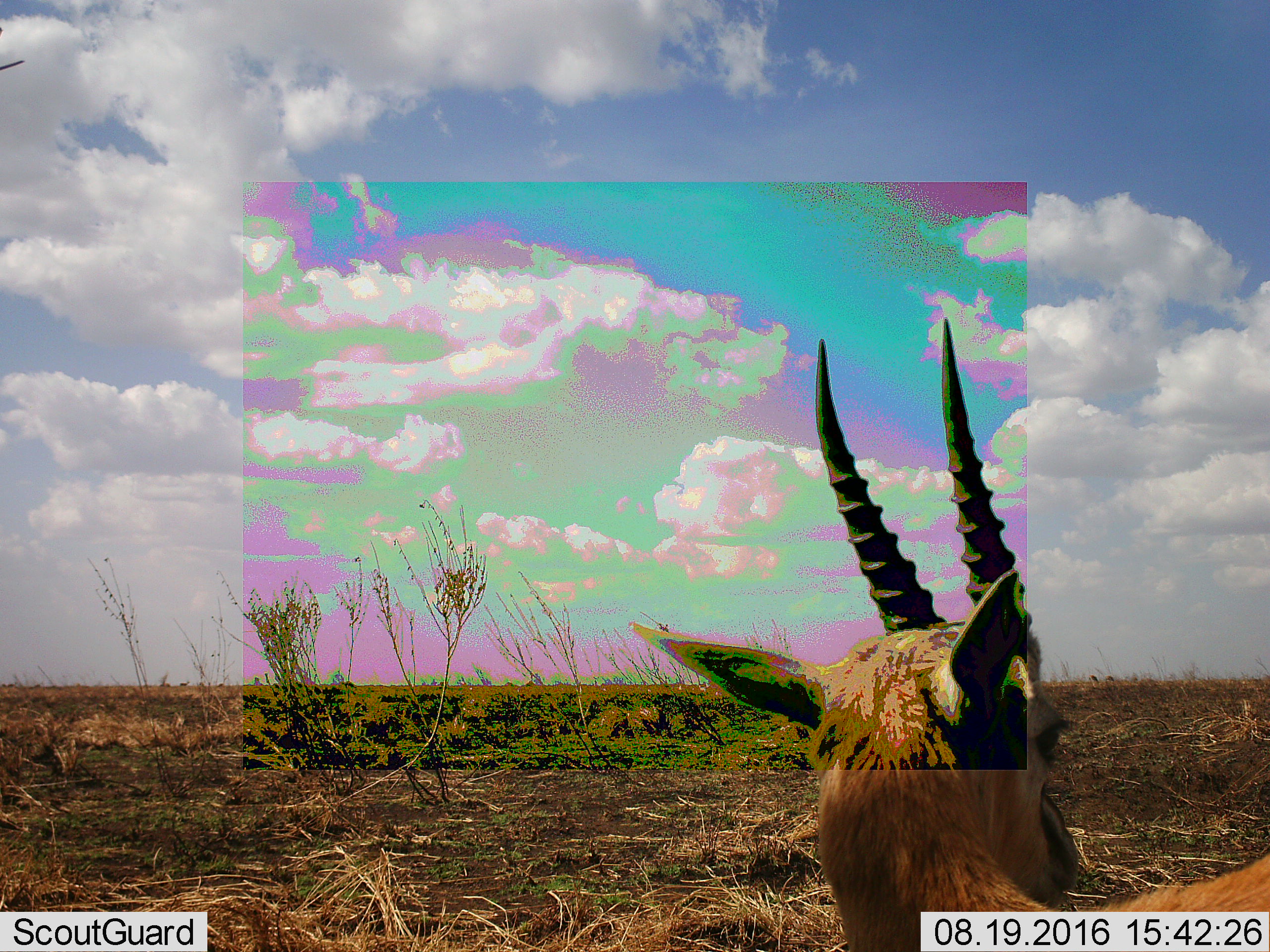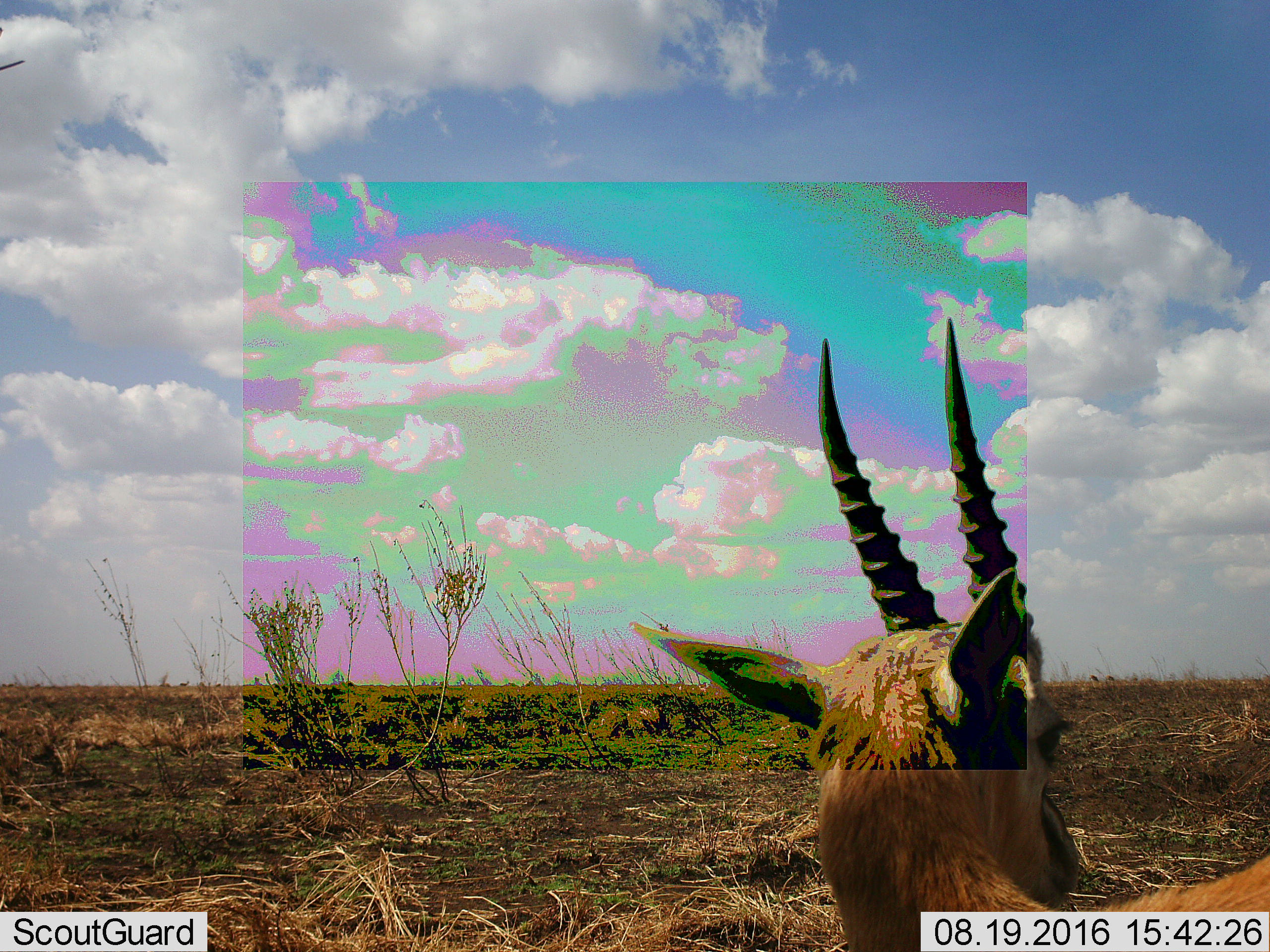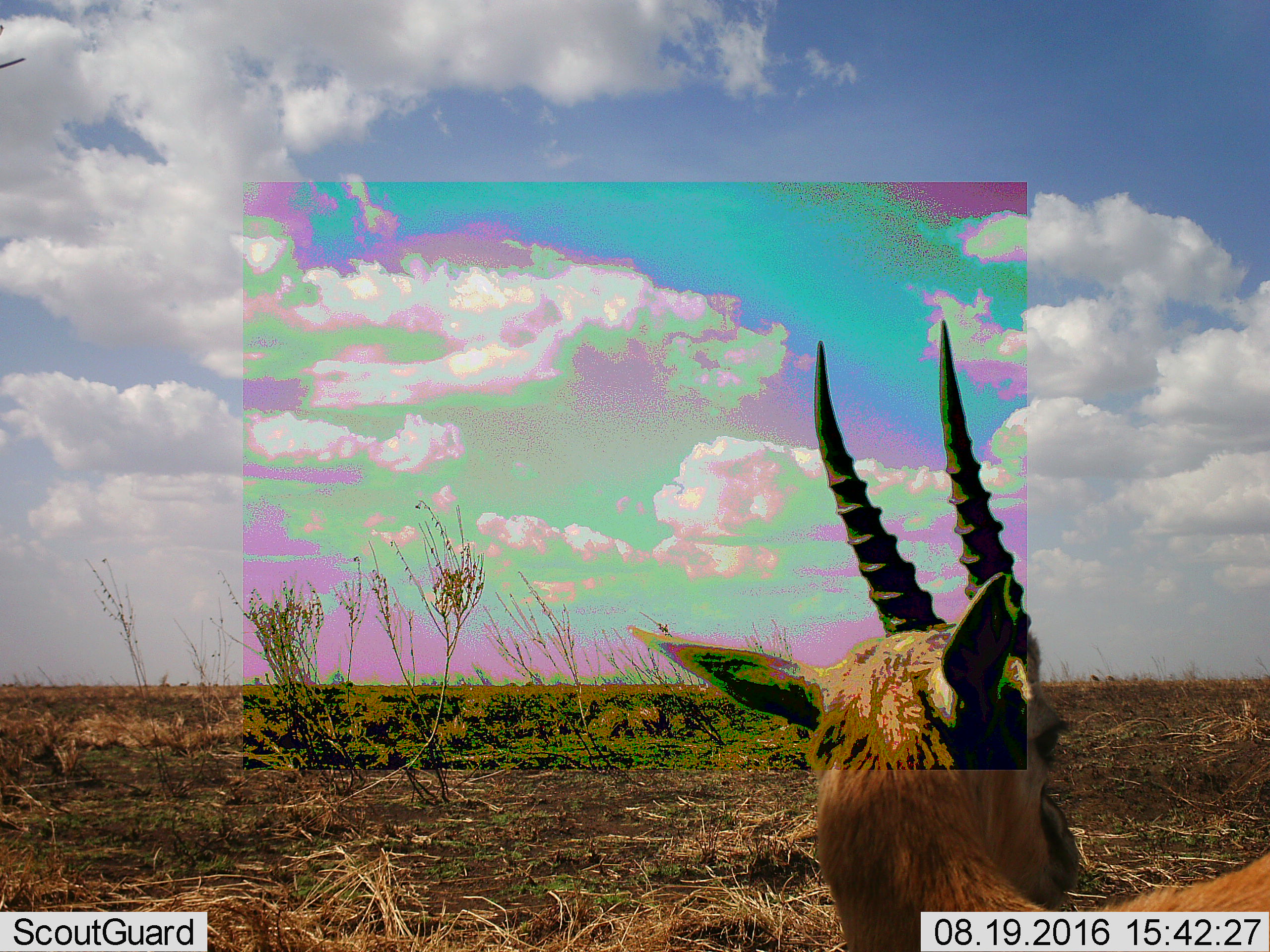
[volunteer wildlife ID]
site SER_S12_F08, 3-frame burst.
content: unidentified animal